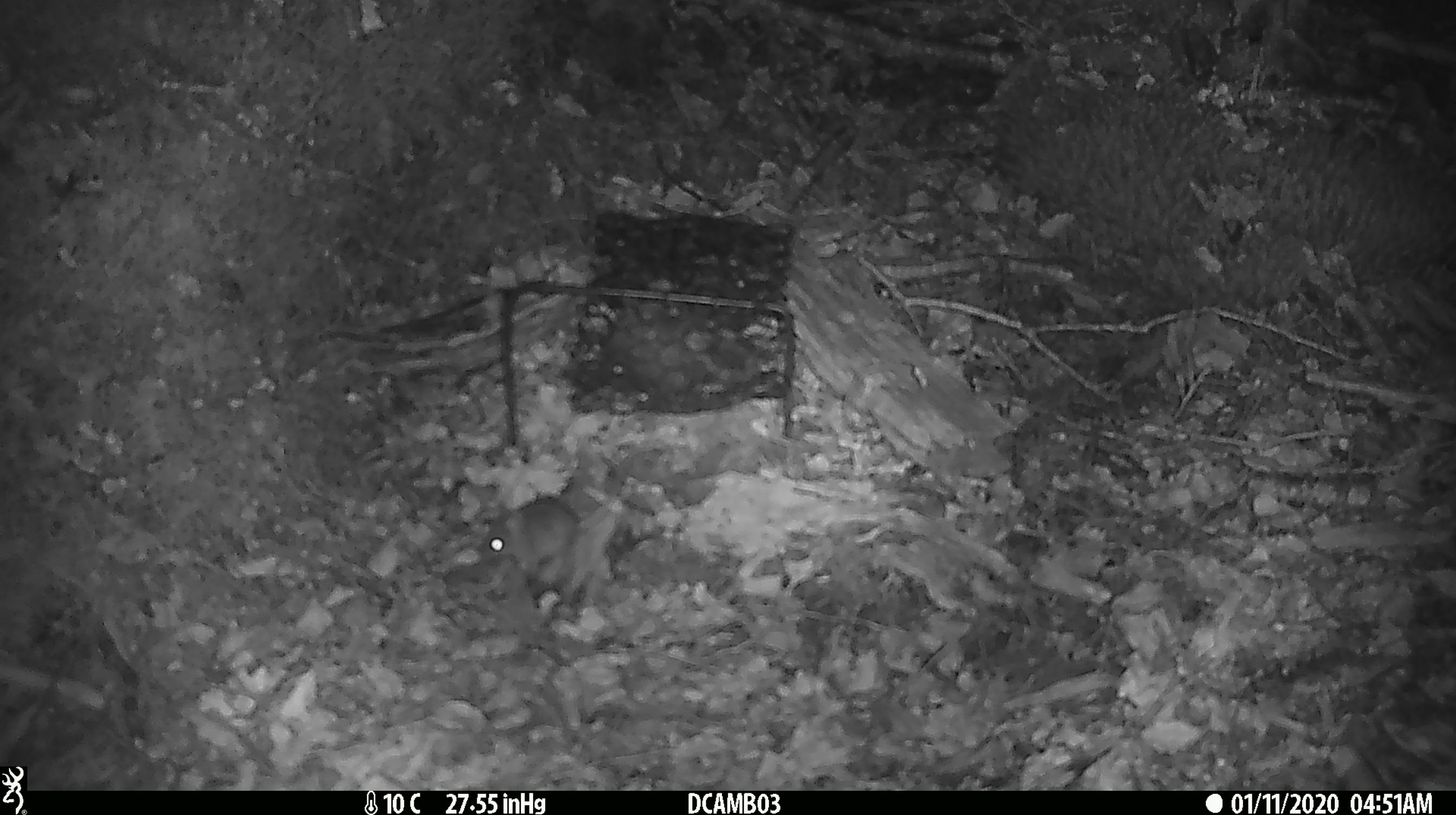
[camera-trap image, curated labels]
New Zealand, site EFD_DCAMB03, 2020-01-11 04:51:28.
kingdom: Animalia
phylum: Chordata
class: Mammalia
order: Rodentia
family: Muridae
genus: Mus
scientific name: Mus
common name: mouse